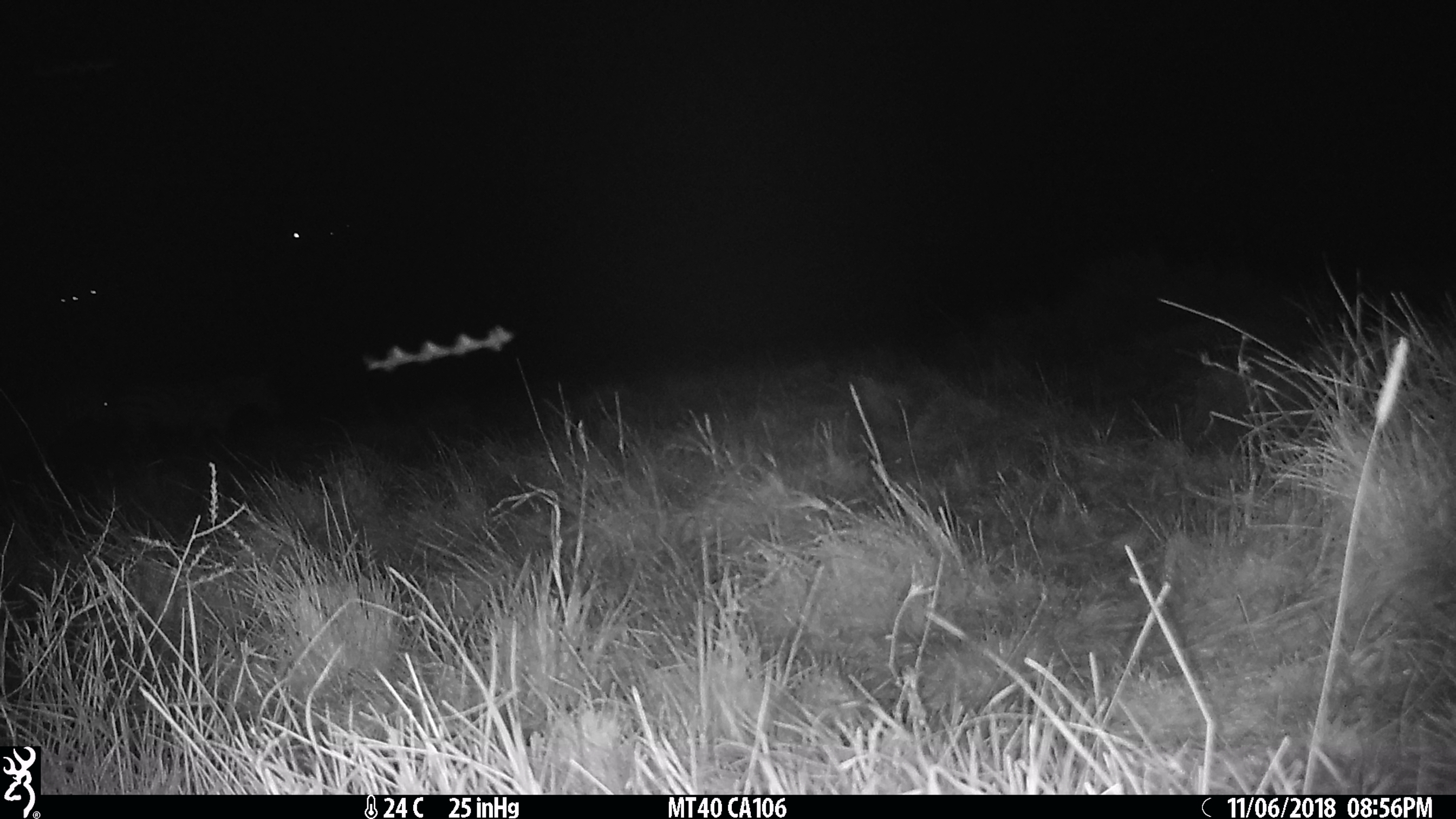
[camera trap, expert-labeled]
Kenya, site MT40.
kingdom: Animalia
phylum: Chordata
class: Mammalia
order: Perissodactyla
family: Equidae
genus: Equus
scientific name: Equus quagga burchellii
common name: burchell's zebra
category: zebra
Zebra (burchell's zebra) (Equus quagga burchellii).